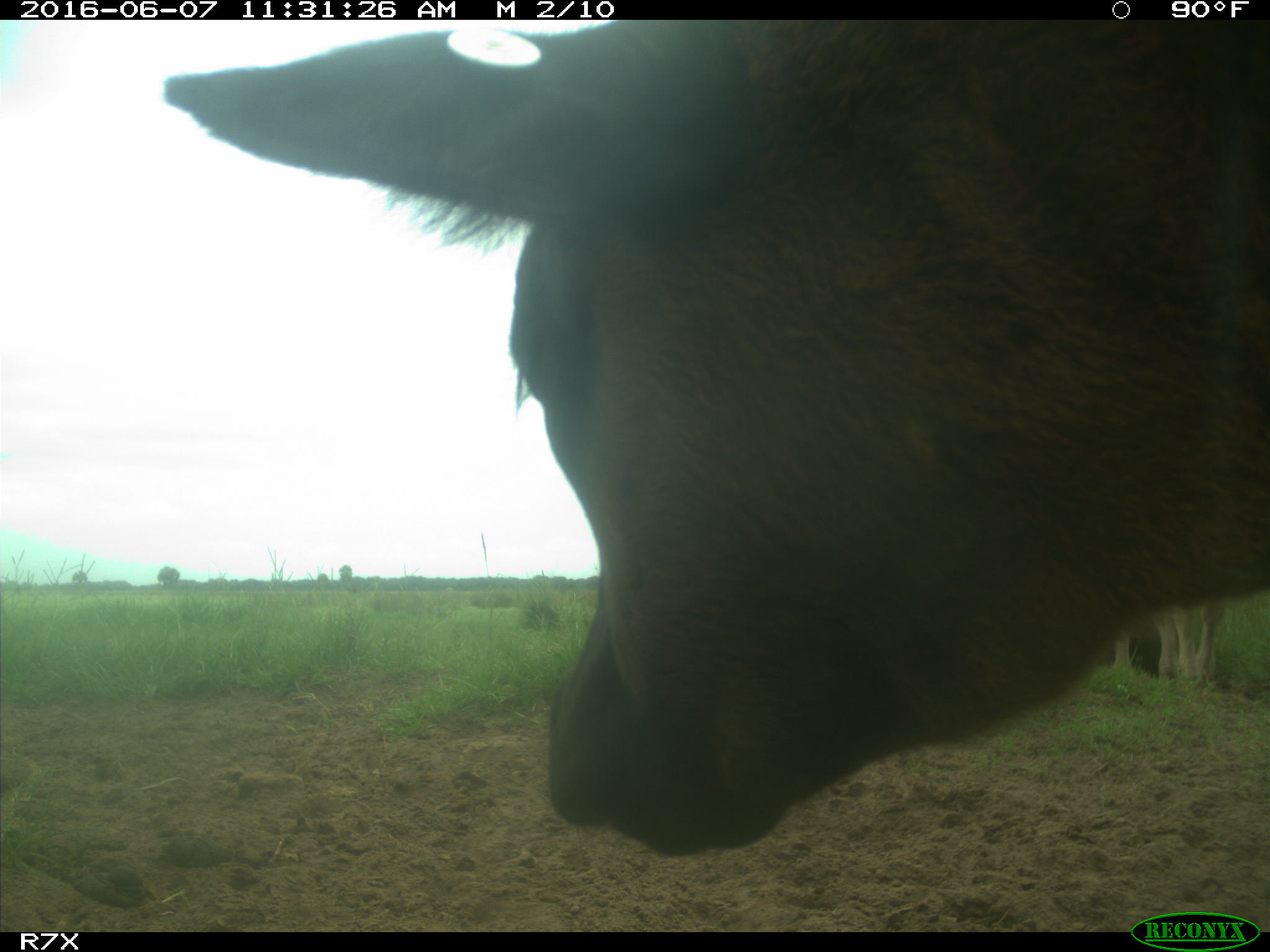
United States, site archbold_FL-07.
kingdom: Animalia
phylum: Chordata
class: Mammalia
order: Artiodactyla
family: Bovidae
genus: Bos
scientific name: Bos taurus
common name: domestic cow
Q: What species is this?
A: Bos taurus (domestic cow).